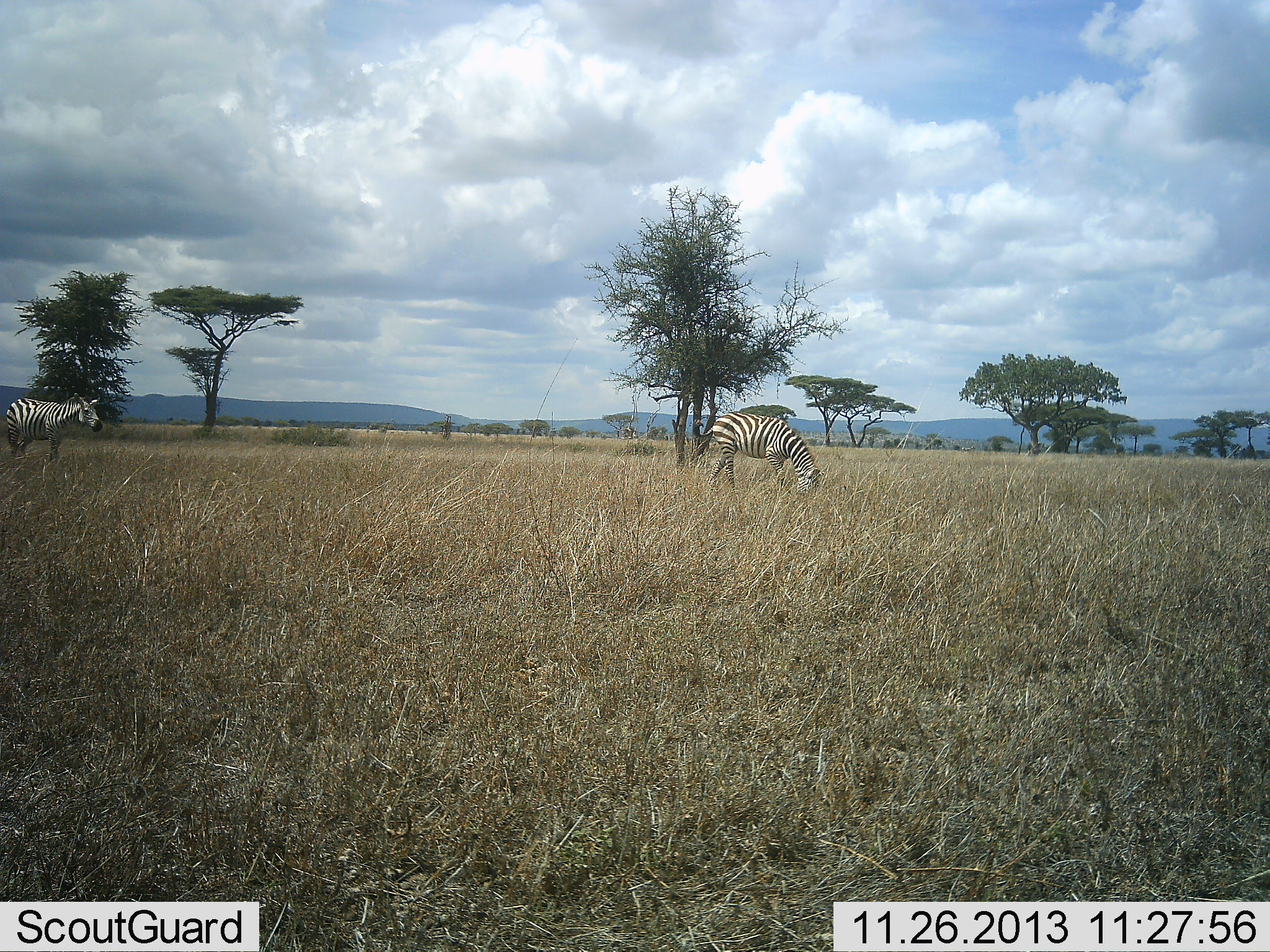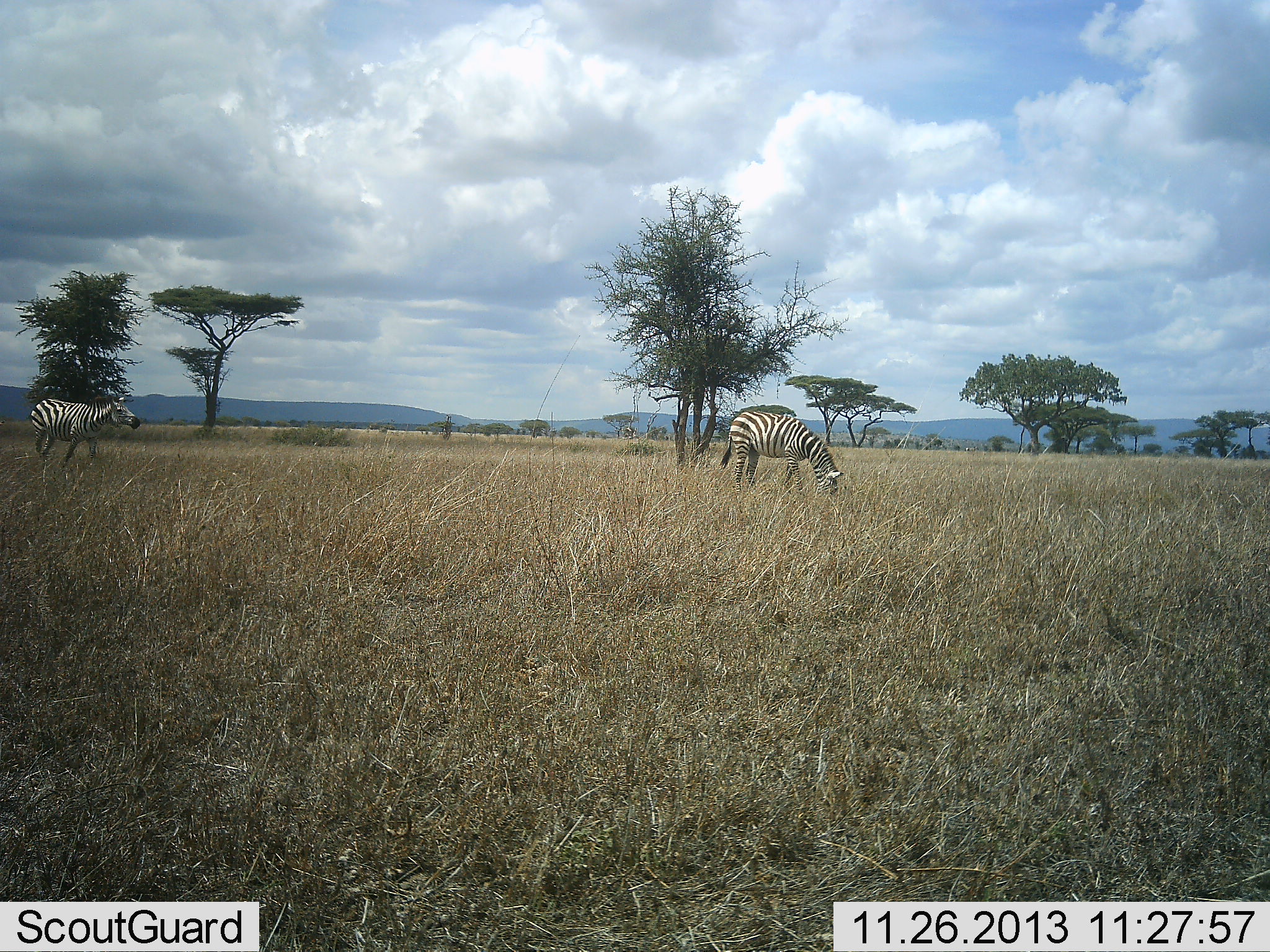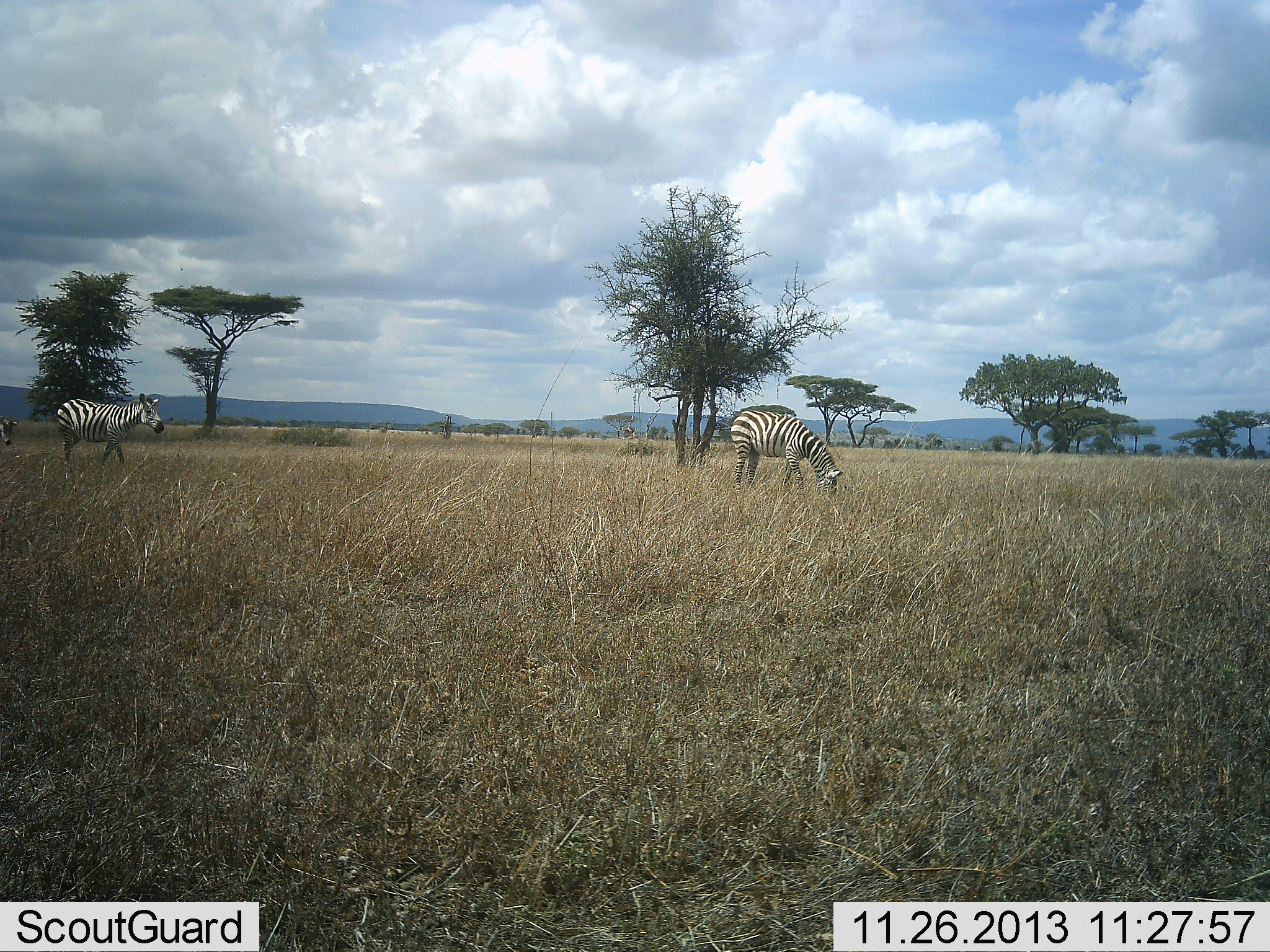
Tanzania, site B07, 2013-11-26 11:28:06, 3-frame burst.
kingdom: Animalia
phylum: Chordata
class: Mammalia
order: Perissodactyla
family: Equidae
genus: Equus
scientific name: Equus quagga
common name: plains zebra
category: zebra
Zebra (plains zebra) (Equus quagga), count 2. Behavior (volunteer vote fractions): standing 0%, resting 0%, moving 100%, interacting 0%. Young present (vote fraction): 0%. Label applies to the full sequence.